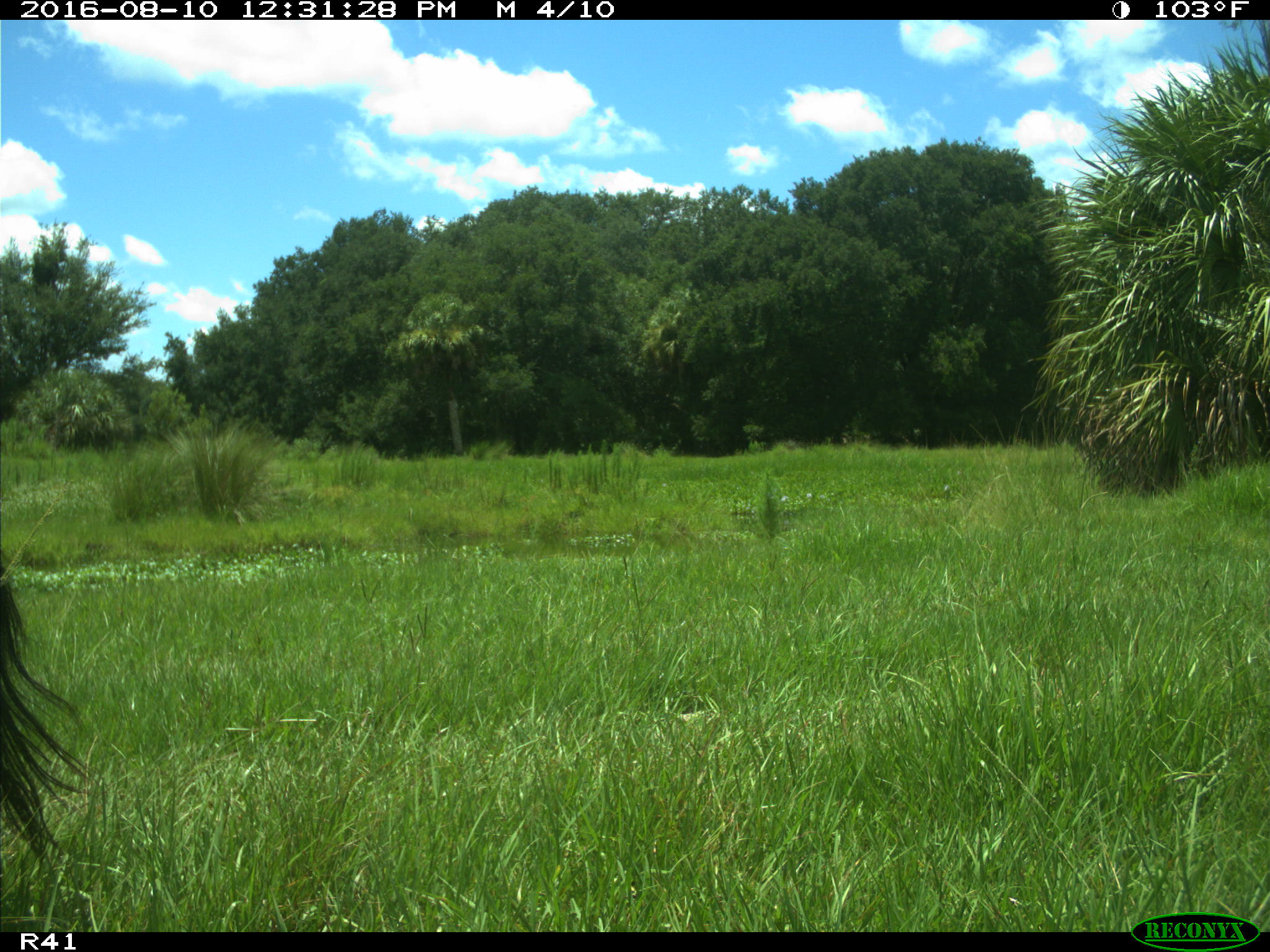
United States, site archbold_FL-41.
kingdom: Animalia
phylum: Chordata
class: Mammalia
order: Artiodactyla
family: Bovidae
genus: Bos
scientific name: Bos taurus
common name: domestic cow